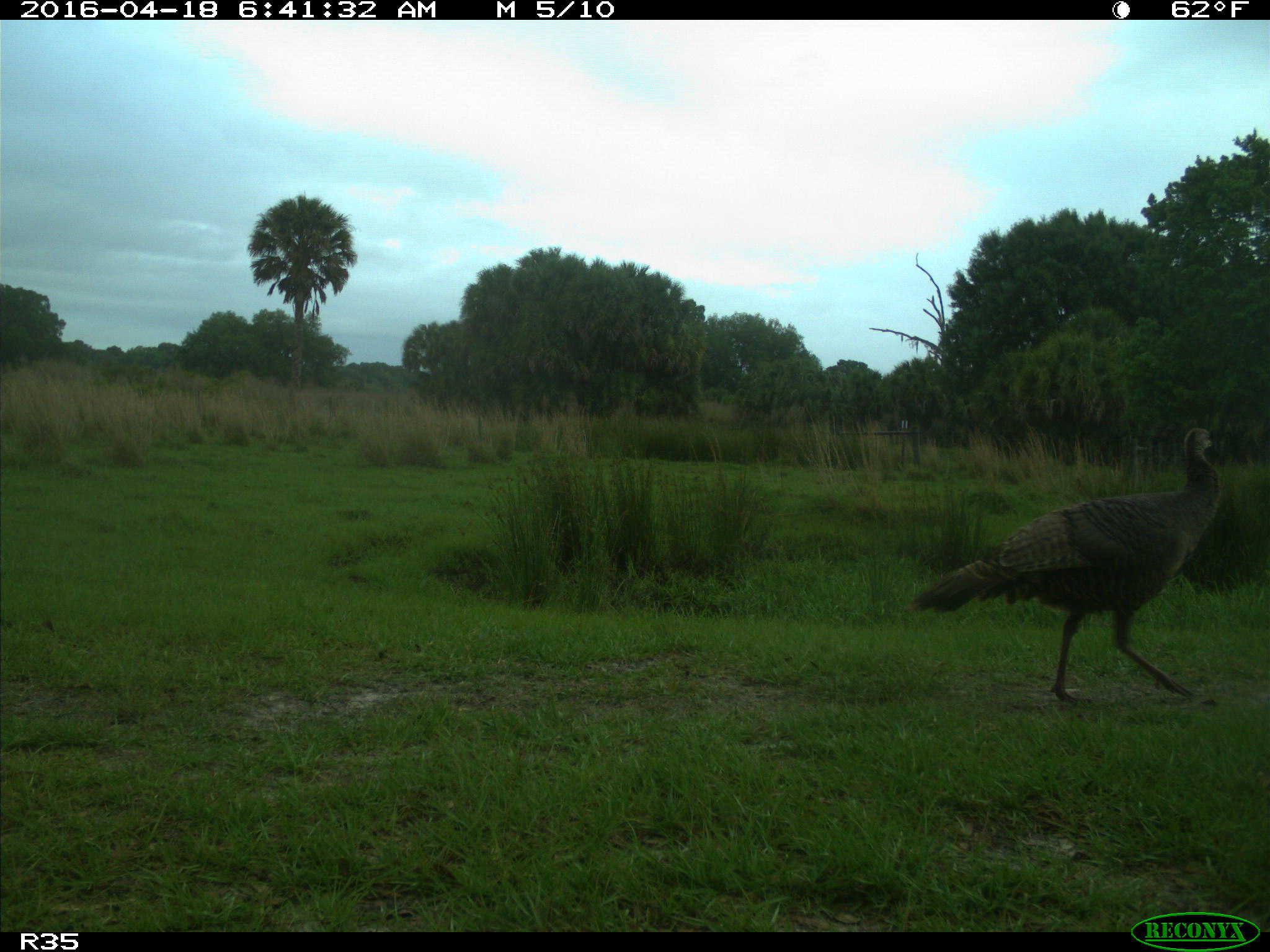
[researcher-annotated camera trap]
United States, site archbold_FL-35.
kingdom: Animalia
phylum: Chordata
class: Aves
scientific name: Aves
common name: birds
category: unidentified bird